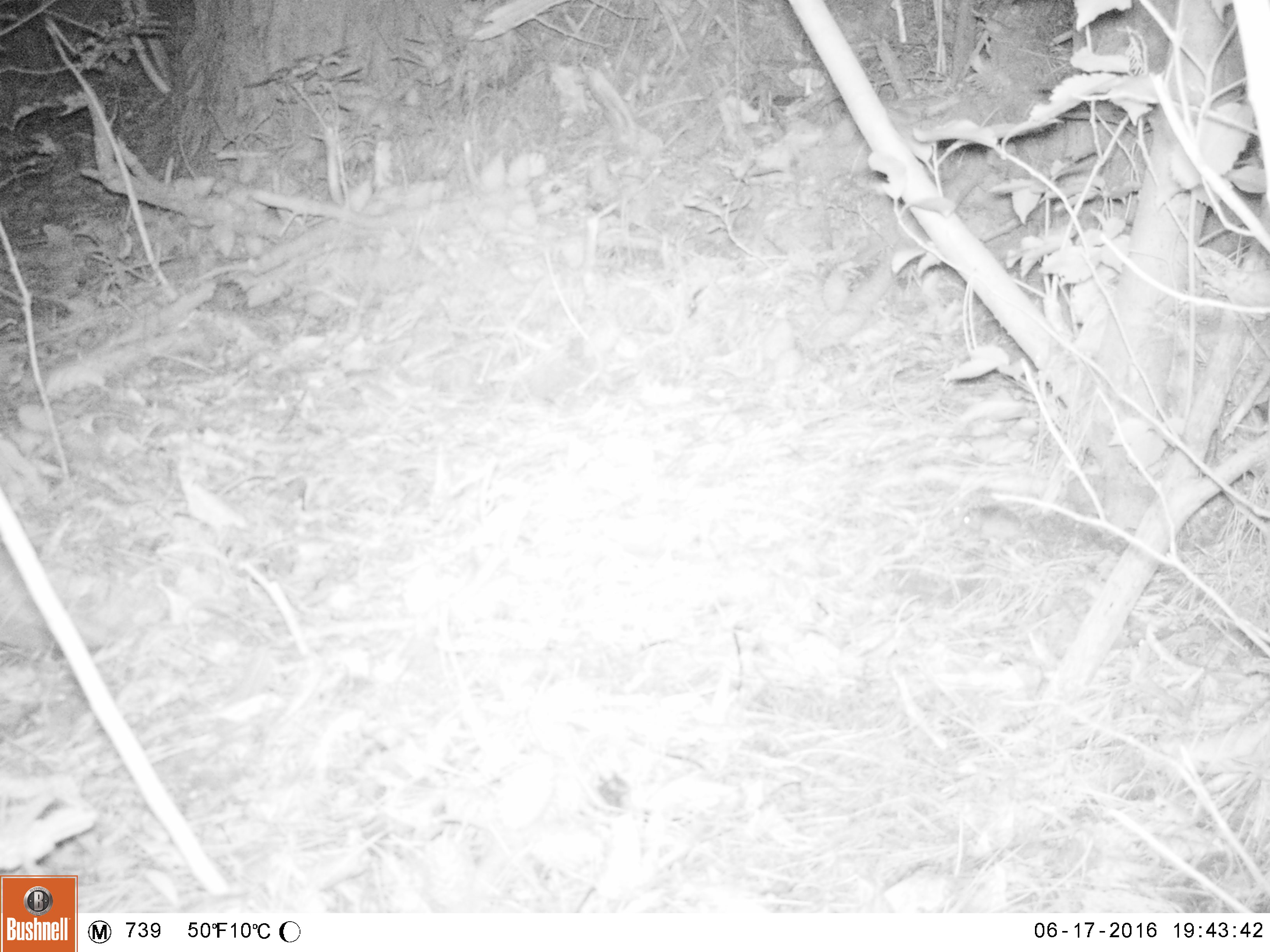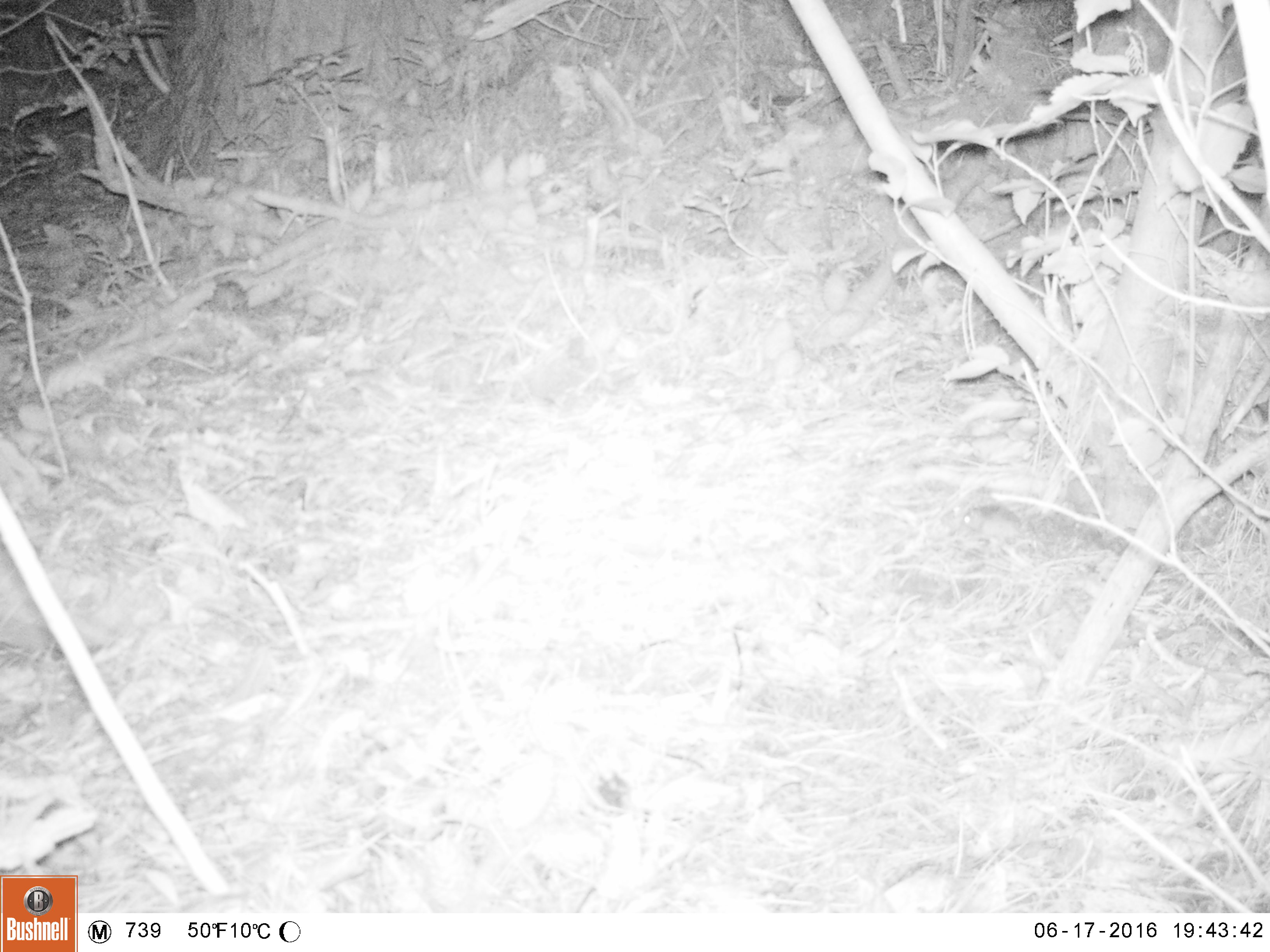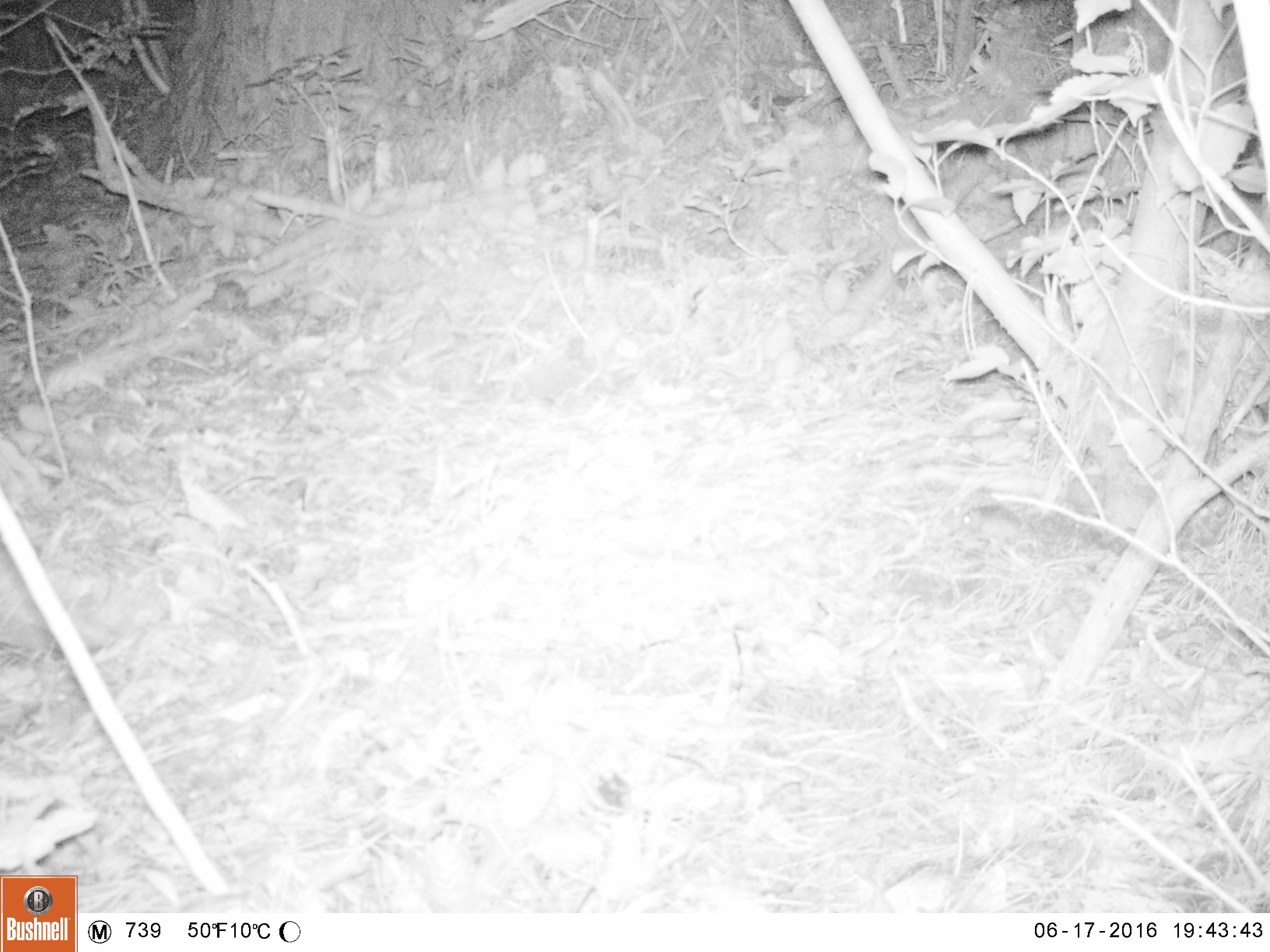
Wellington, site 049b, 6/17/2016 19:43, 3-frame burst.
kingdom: Animalia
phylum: Chordata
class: Mammalia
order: Rodentia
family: Muridae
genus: Mus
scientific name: Mus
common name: mouse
Mouse (Mus).